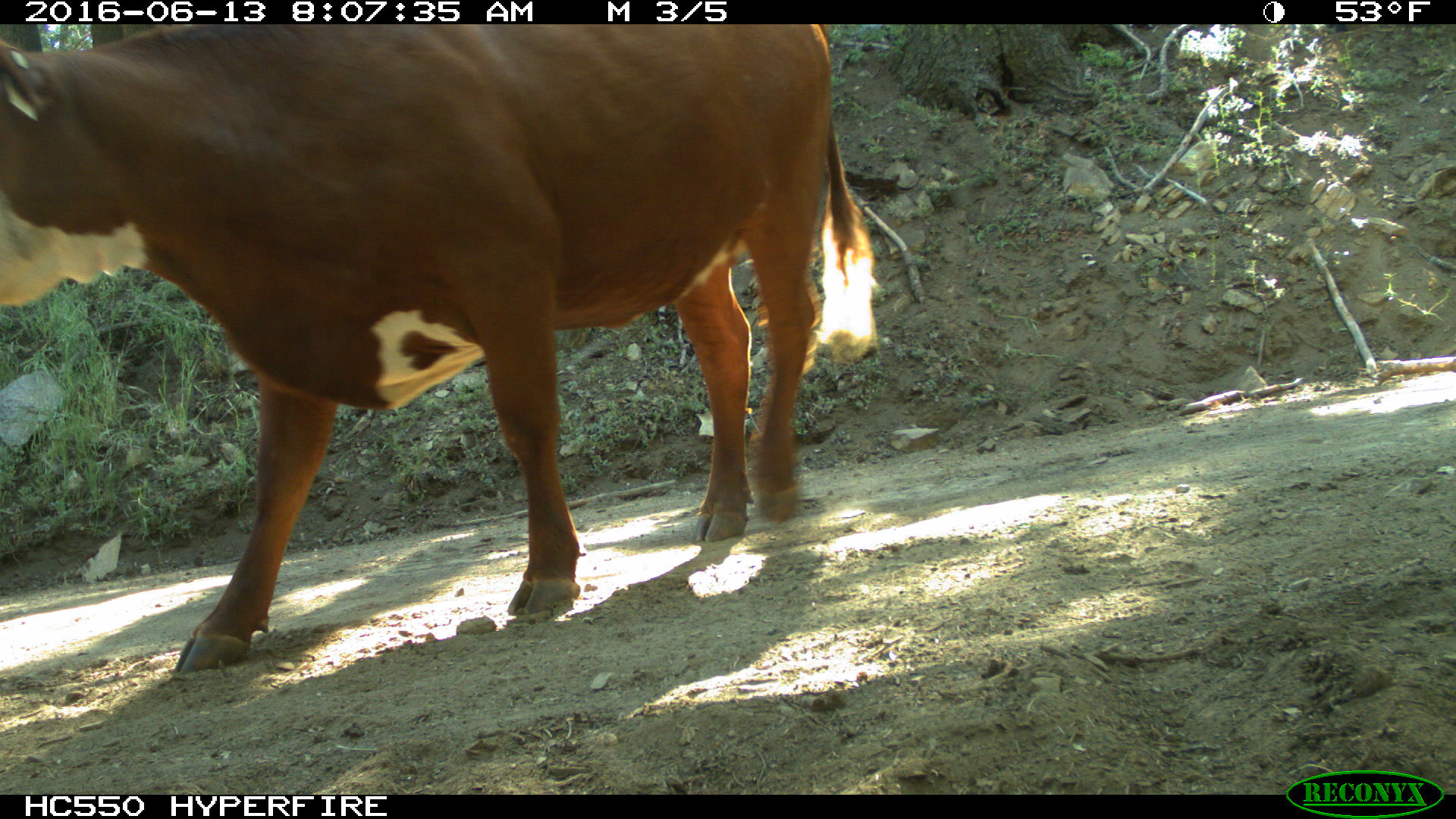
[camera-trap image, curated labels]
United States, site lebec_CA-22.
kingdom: Animalia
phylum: Chordata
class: Mammalia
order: Artiodactyla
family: Bovidae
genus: Bos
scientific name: Bos taurus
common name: domestic cow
Bos taurus (domestic cow).